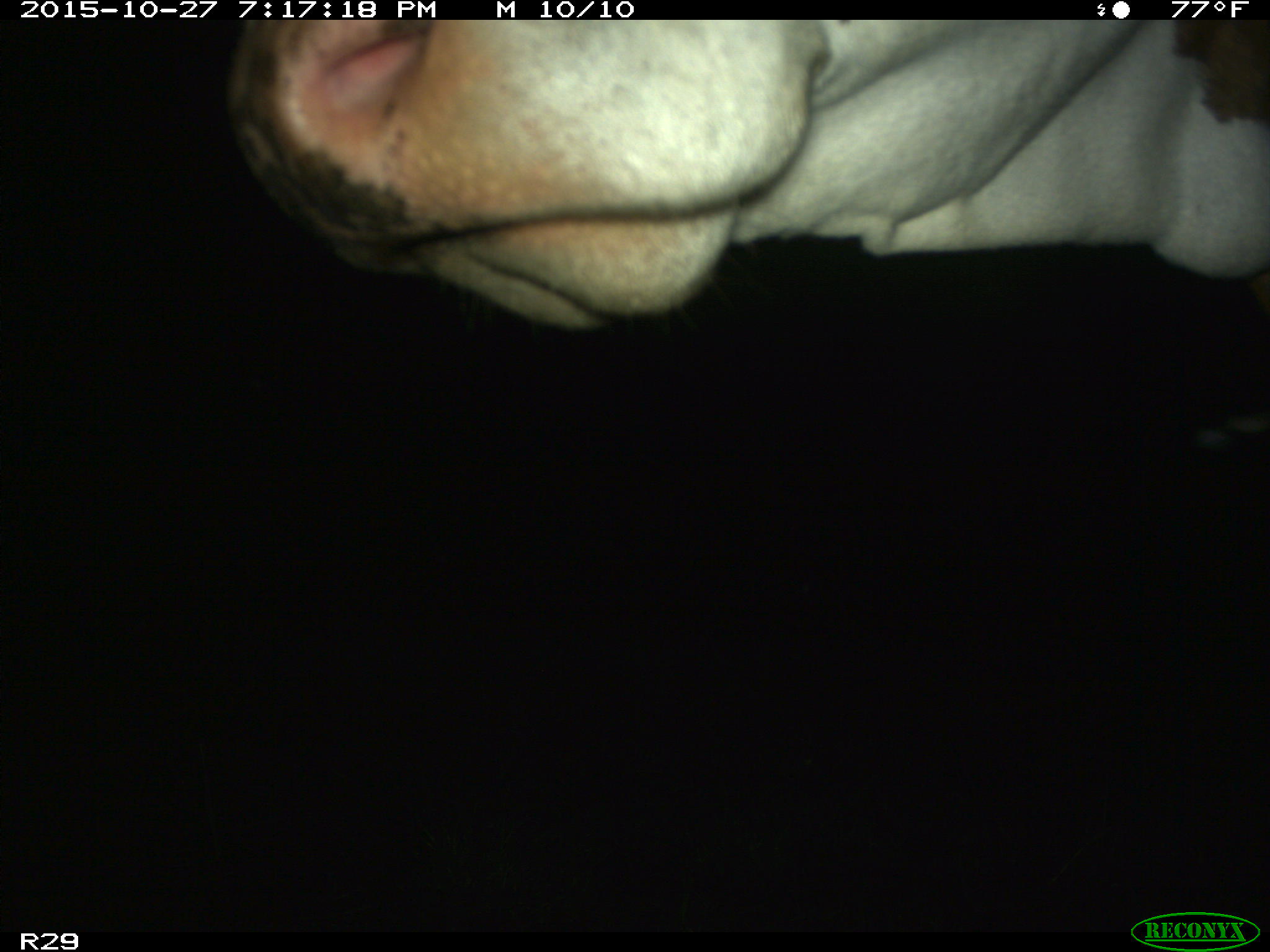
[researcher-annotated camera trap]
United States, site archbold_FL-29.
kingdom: Animalia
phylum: Chordata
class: Mammalia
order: Artiodactyla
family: Bovidae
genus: Bos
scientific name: Bos taurus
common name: domestic cow